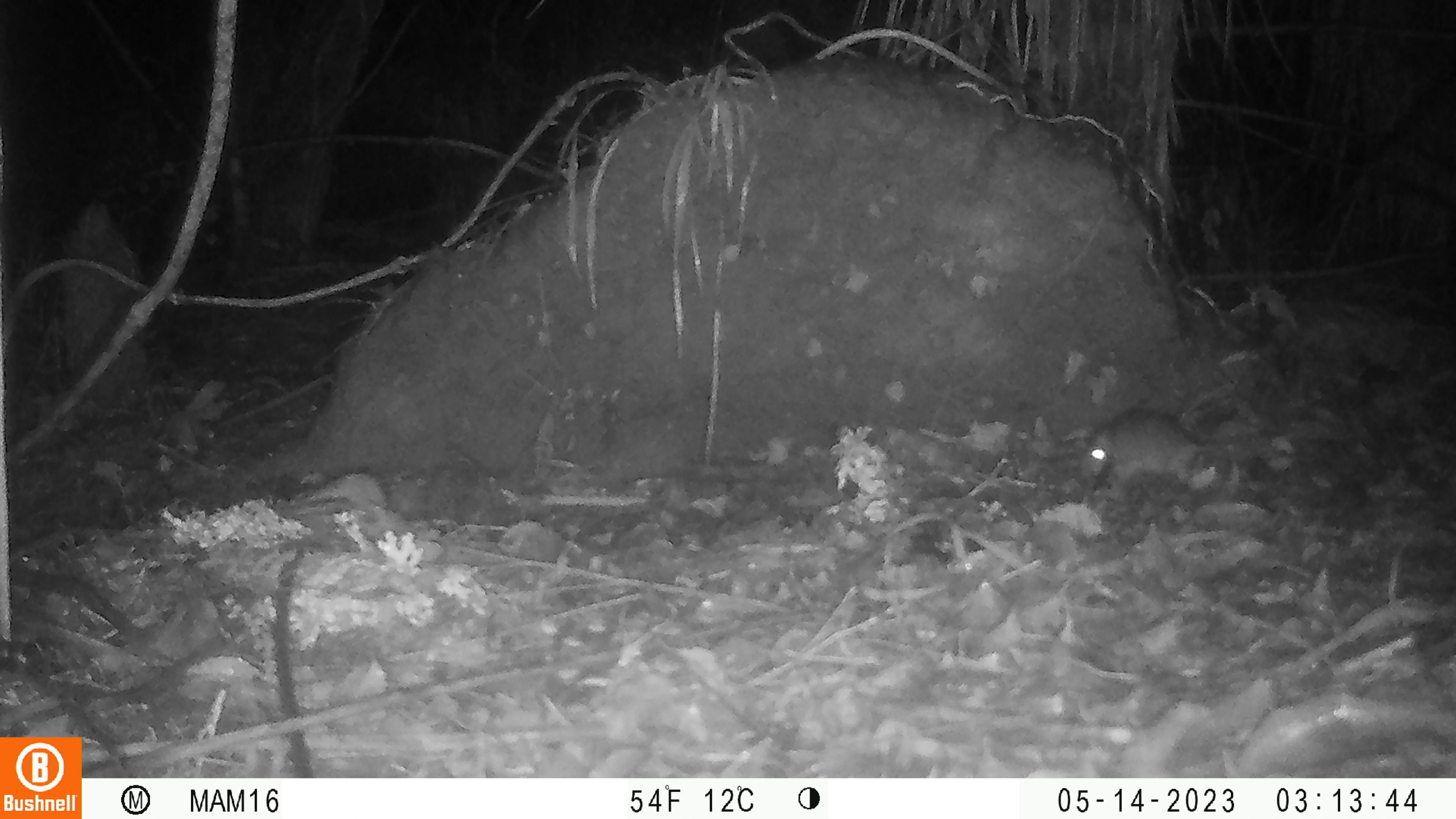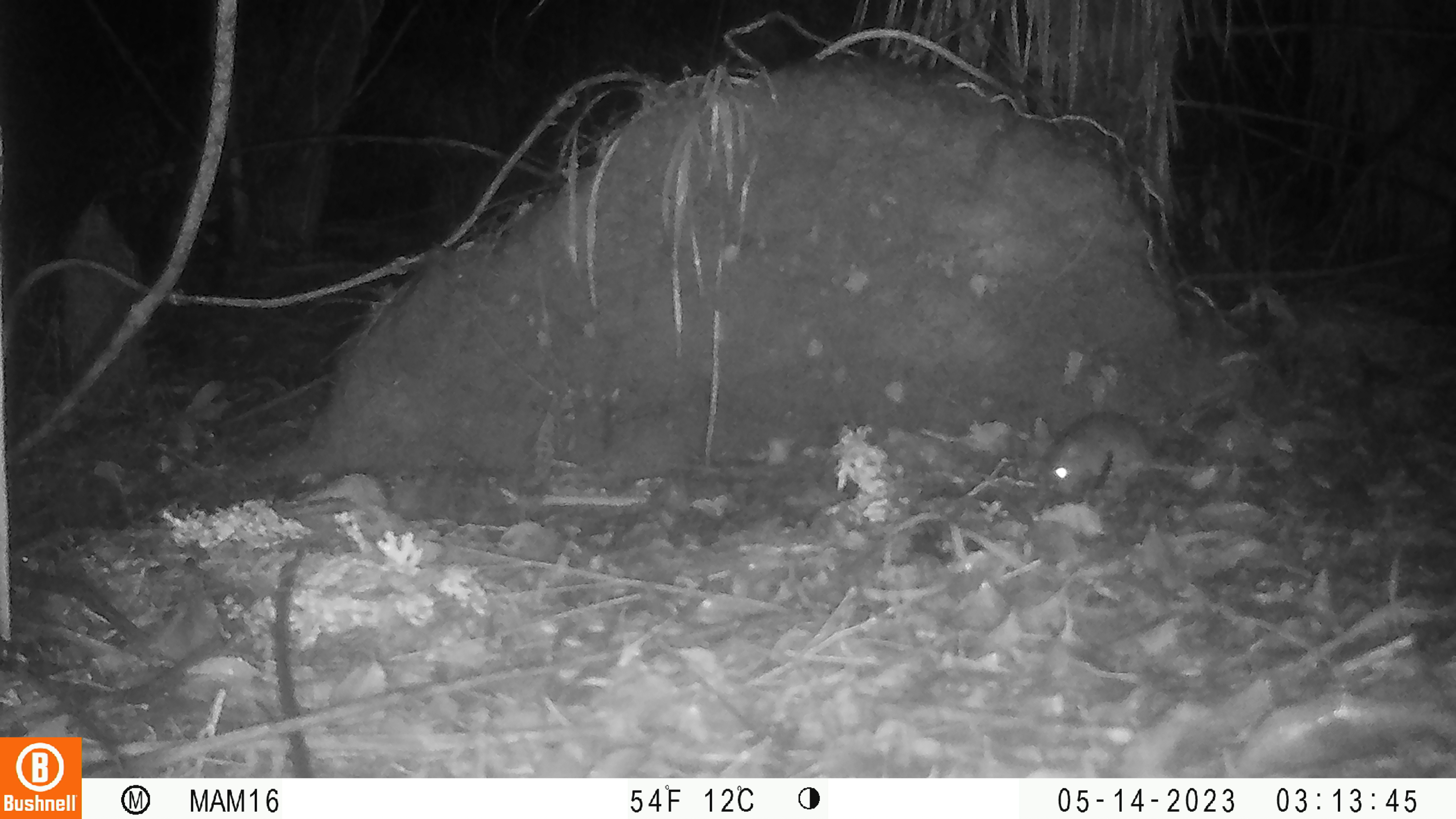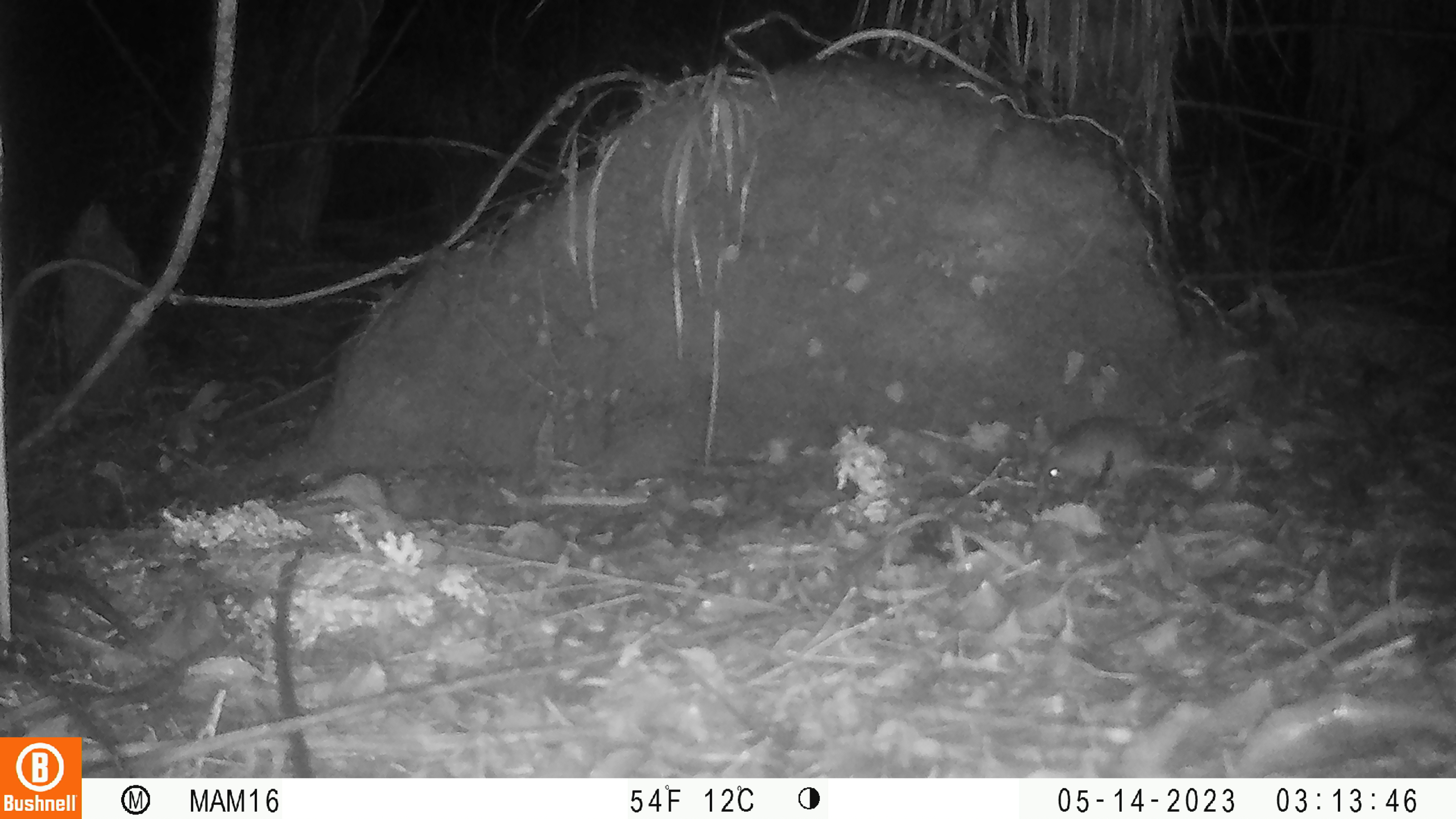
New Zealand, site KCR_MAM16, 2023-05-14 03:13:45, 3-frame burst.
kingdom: Animalia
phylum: Chordata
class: Mammalia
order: Rodentia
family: Muridae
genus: Rattus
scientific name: Rattus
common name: rat